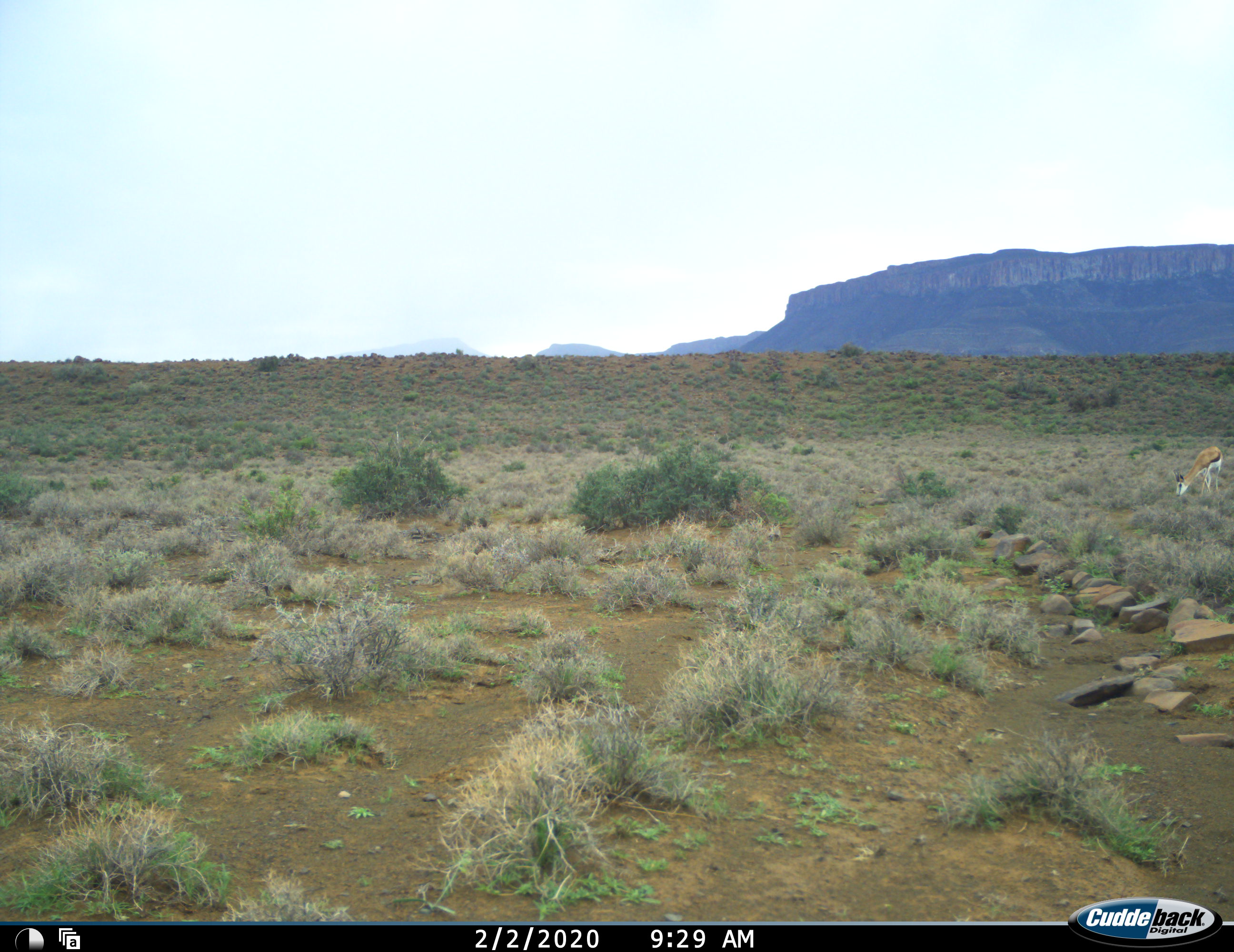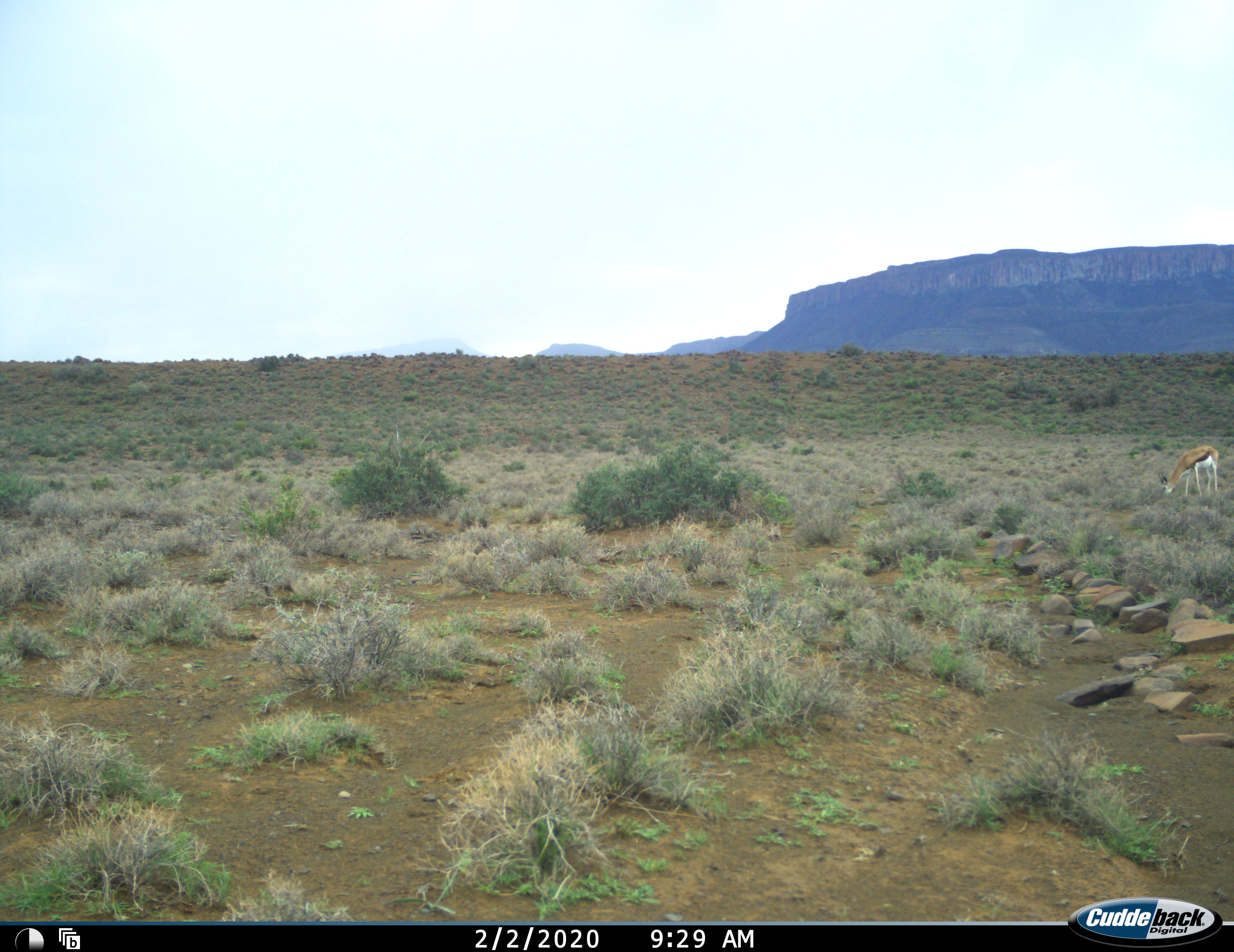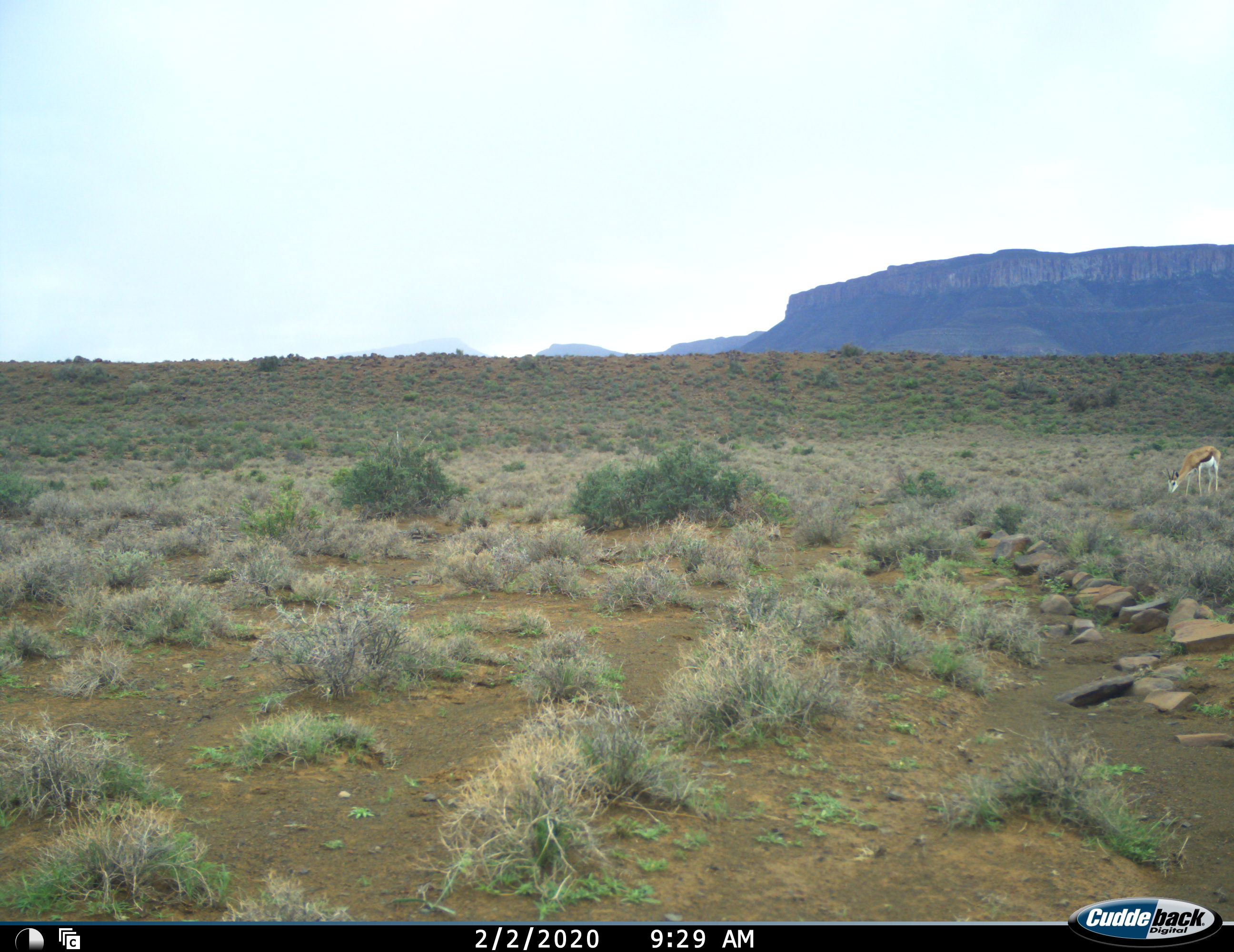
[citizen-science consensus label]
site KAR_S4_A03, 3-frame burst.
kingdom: Animalia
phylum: Chordata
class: Mammalia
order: Artiodactyla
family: Bovidae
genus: Antidorcas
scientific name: Antidorcas marsupialis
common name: springbok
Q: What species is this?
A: Springbok (Antidorcas marsupialis).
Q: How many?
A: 1.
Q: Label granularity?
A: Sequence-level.